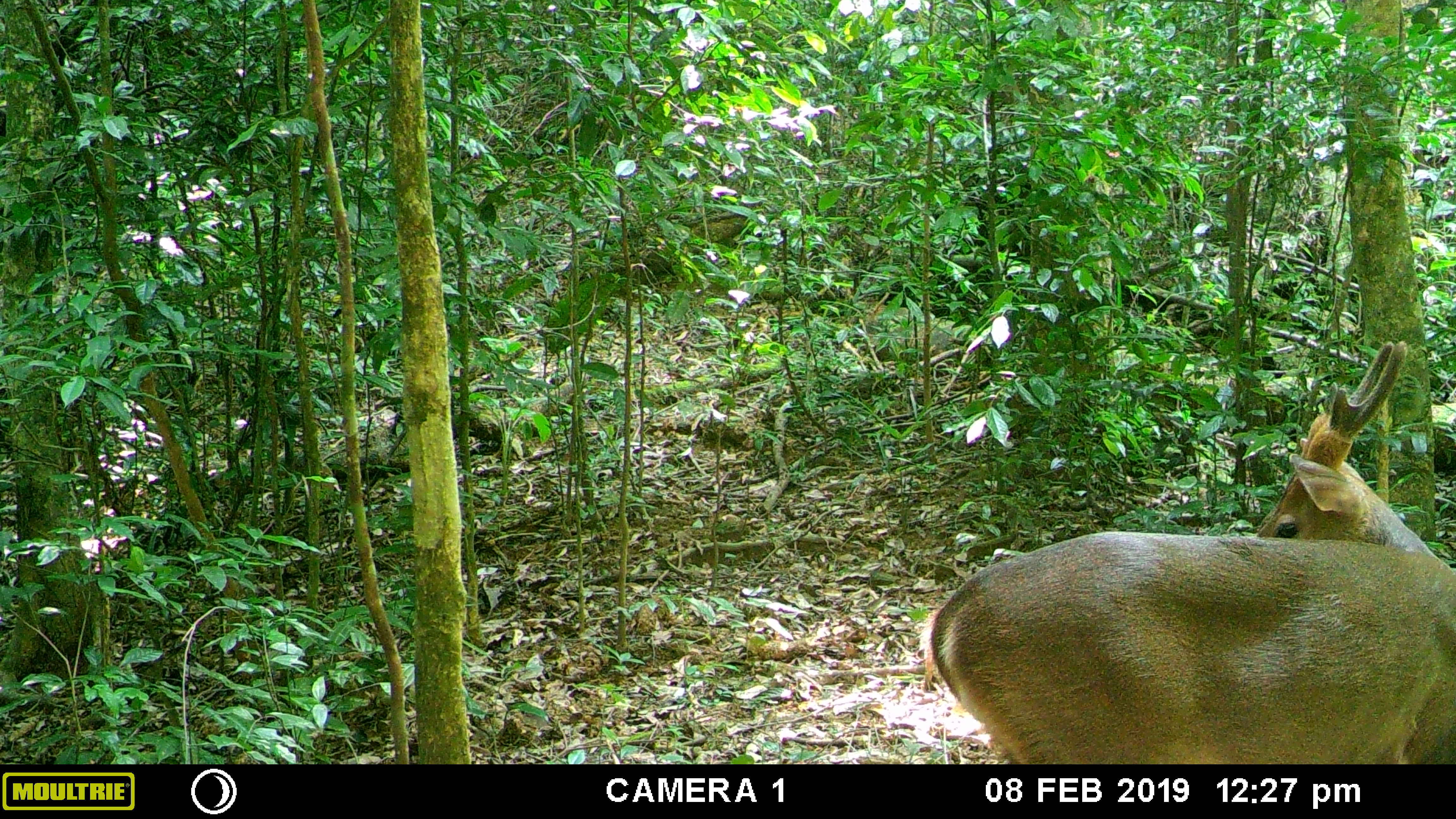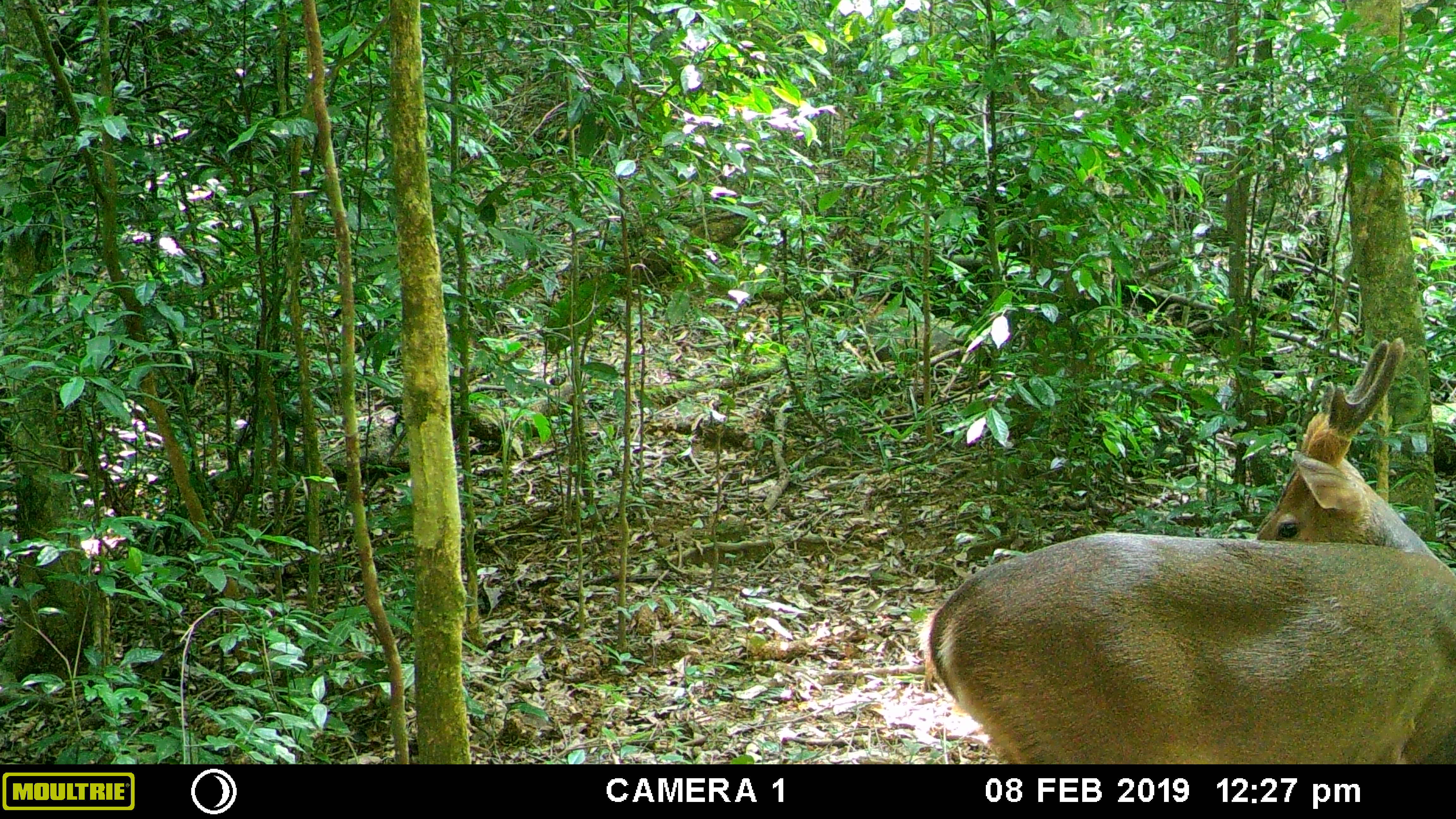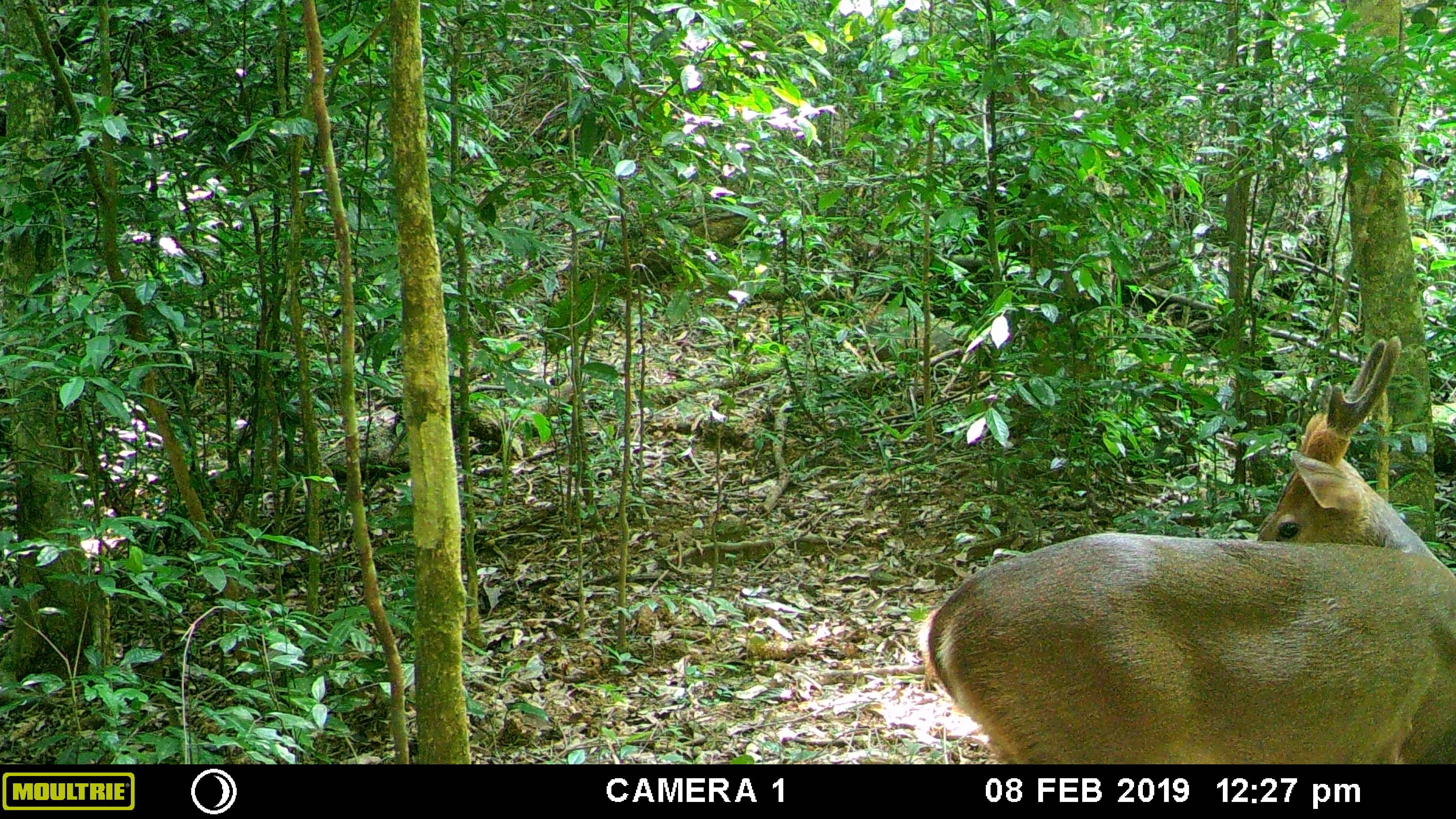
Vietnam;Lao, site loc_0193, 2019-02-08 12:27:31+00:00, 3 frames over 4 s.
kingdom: Animalia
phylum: Chordata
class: Mammalia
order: Artiodactyla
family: Cervidae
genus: Muntiacus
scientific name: Muntiacus vuquangensis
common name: large-antlered muntjac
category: large antlered muntjac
Large antlered muntjac (large-antlered muntjac) (Muntiacus vuquangensis). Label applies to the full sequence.